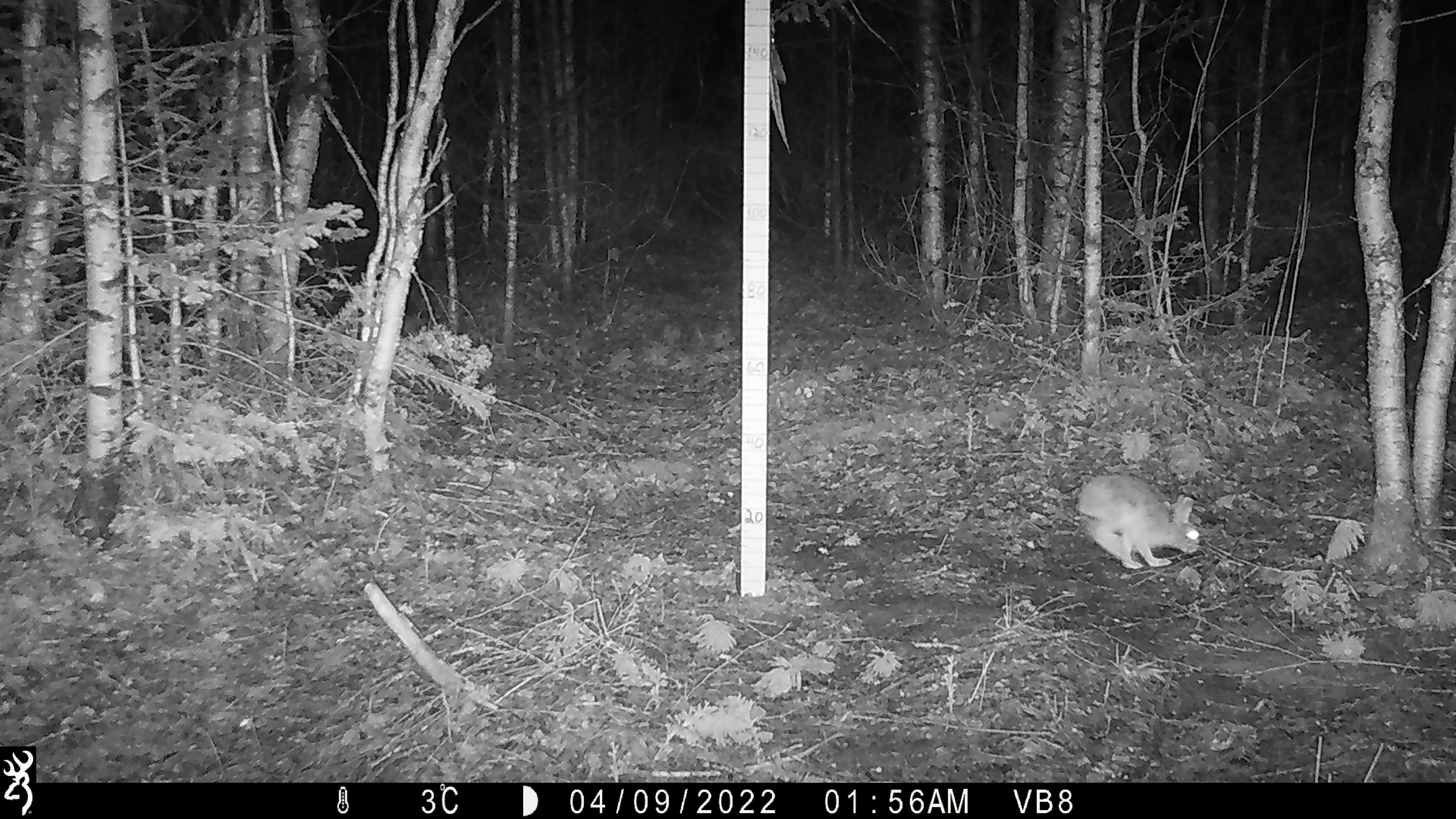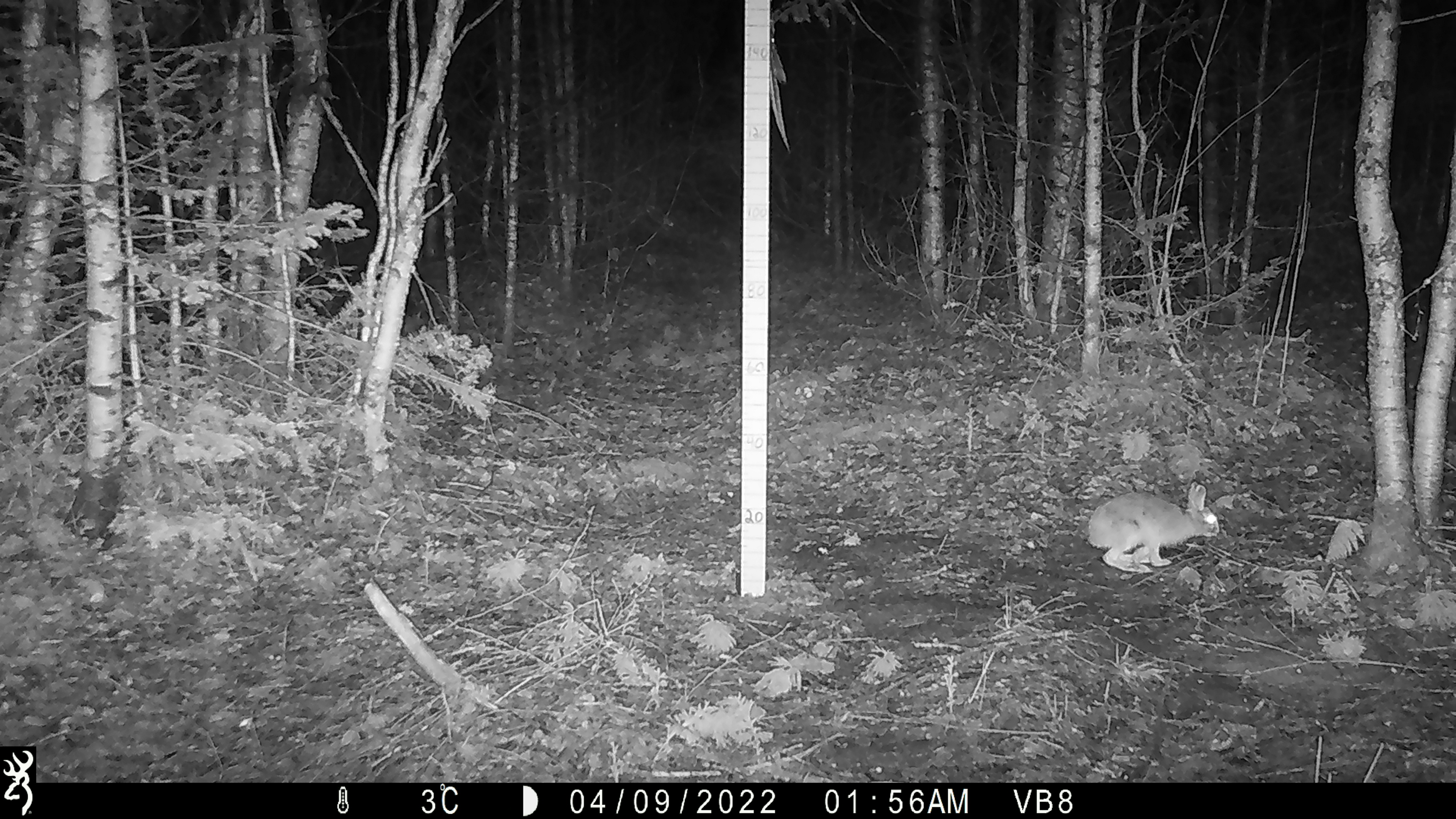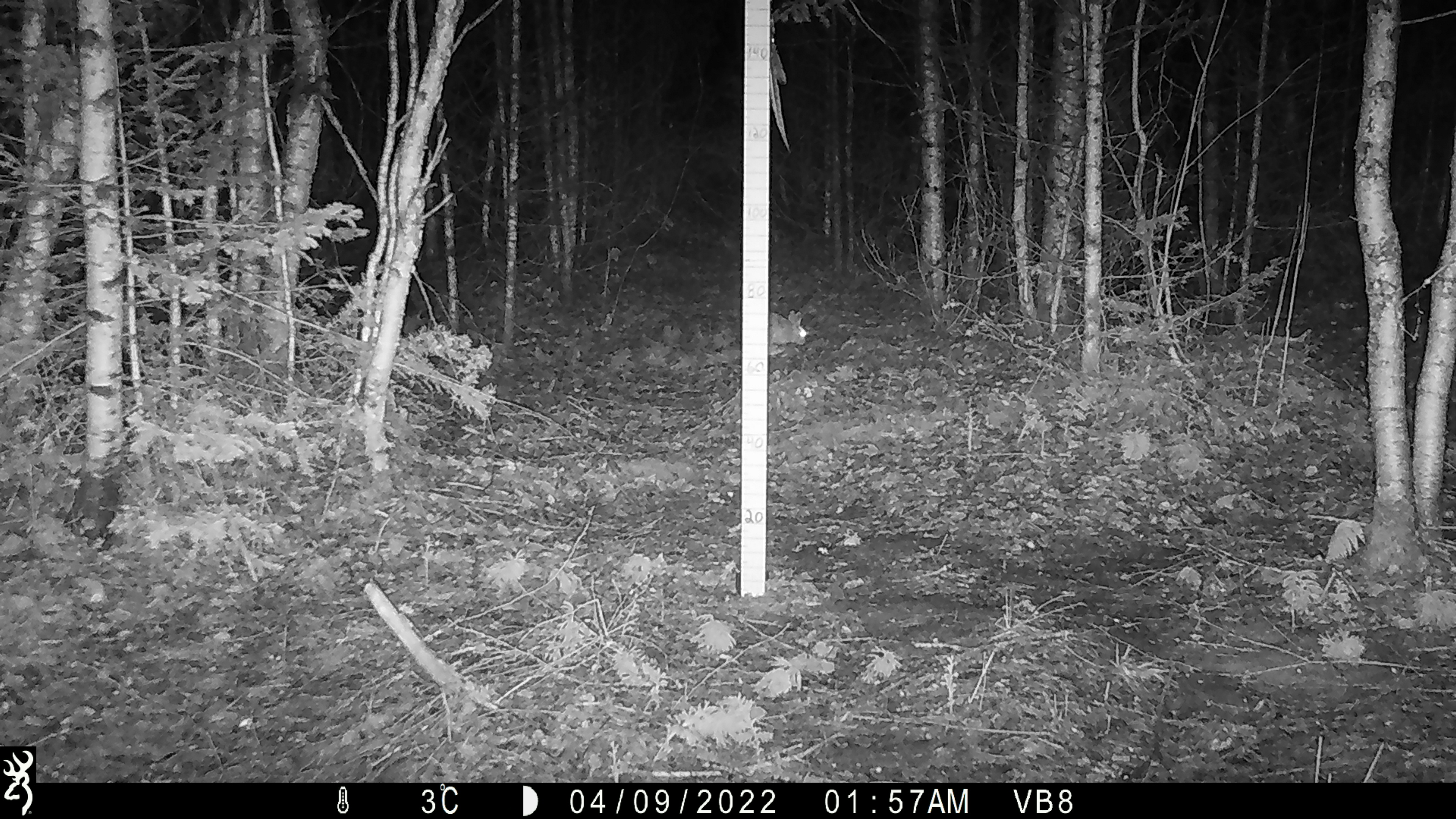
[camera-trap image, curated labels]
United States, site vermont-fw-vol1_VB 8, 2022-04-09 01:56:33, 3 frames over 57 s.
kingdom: Animalia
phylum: Chordata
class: Mammalia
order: Lagomorpha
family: Leporidae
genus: Lepus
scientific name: Lepus americanus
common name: snowshoe hare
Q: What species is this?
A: Snowshoe hare (Lepus americanus).